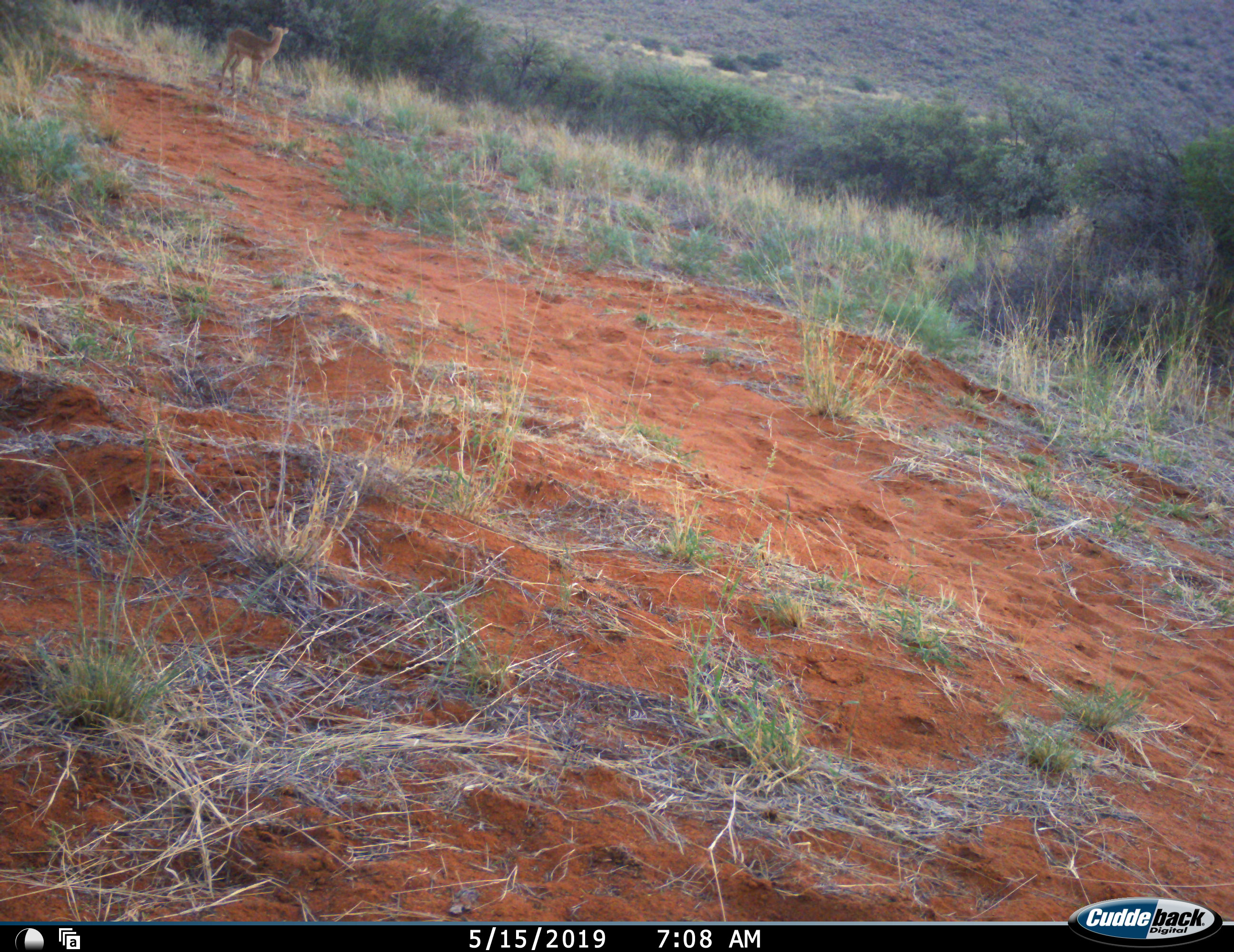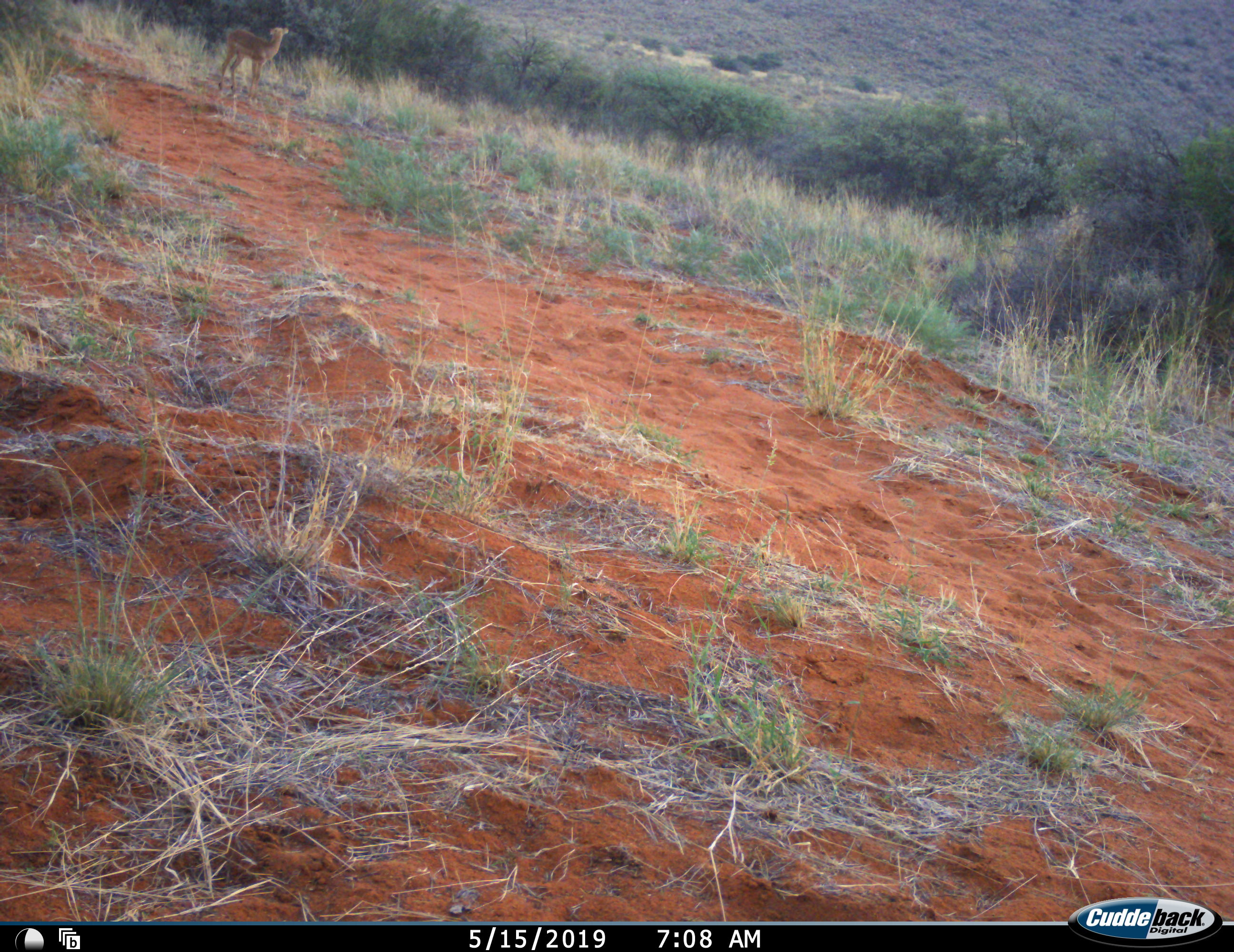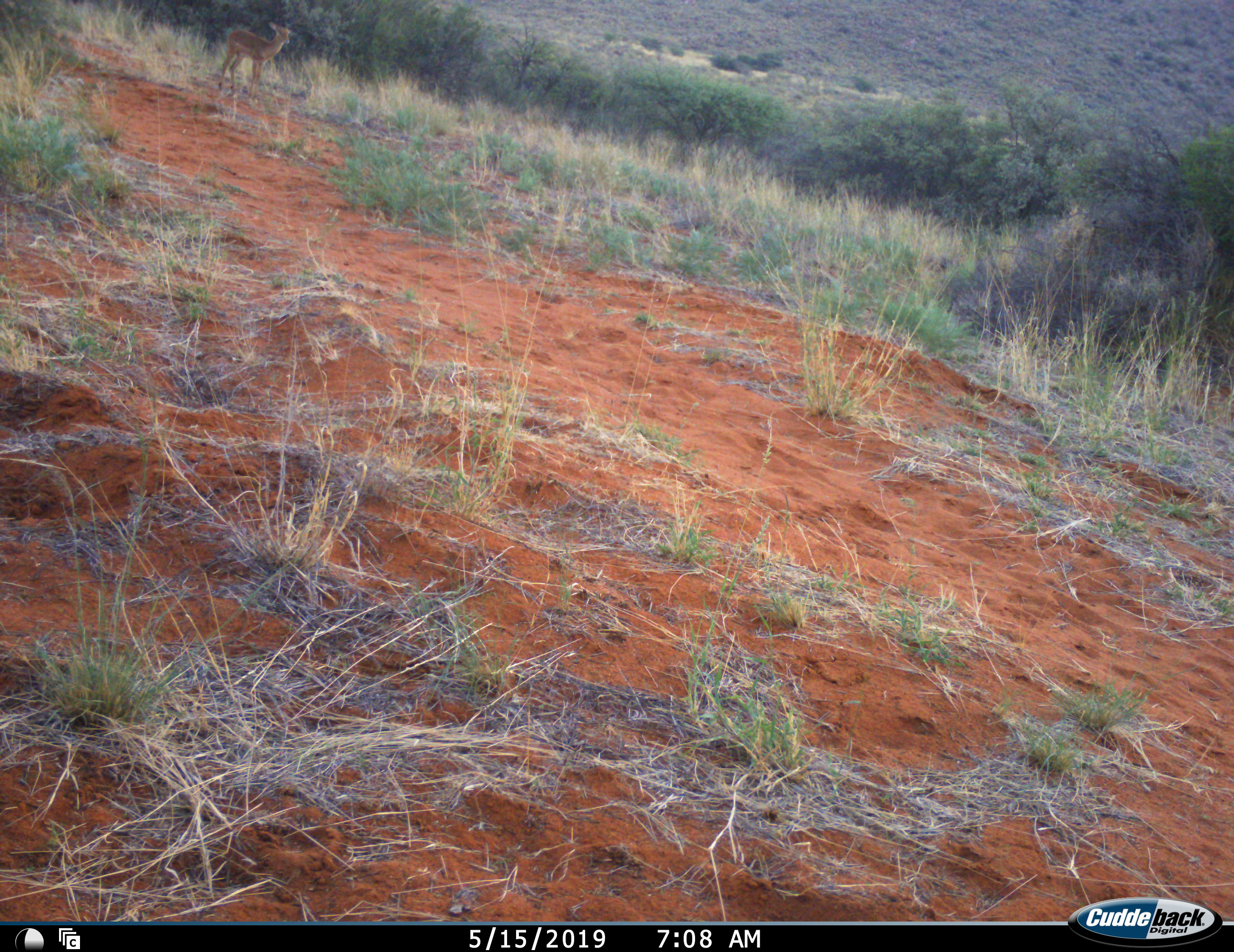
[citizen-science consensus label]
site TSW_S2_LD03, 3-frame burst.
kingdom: Animalia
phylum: Chordata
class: Mammalia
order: Artiodactyla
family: Bovidae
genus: Aepyceros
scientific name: Aepyceros melampus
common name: impala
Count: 1.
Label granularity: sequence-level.